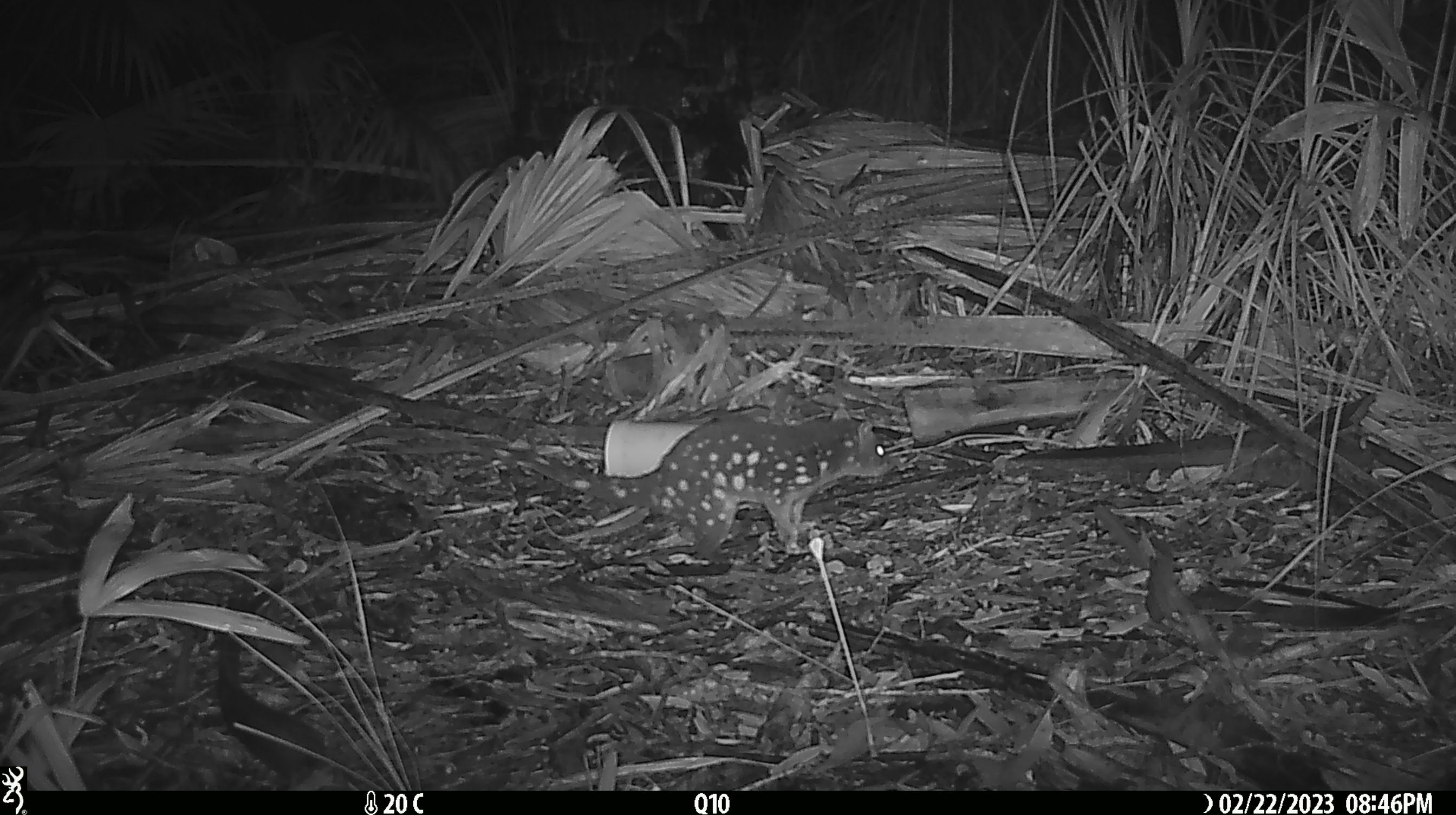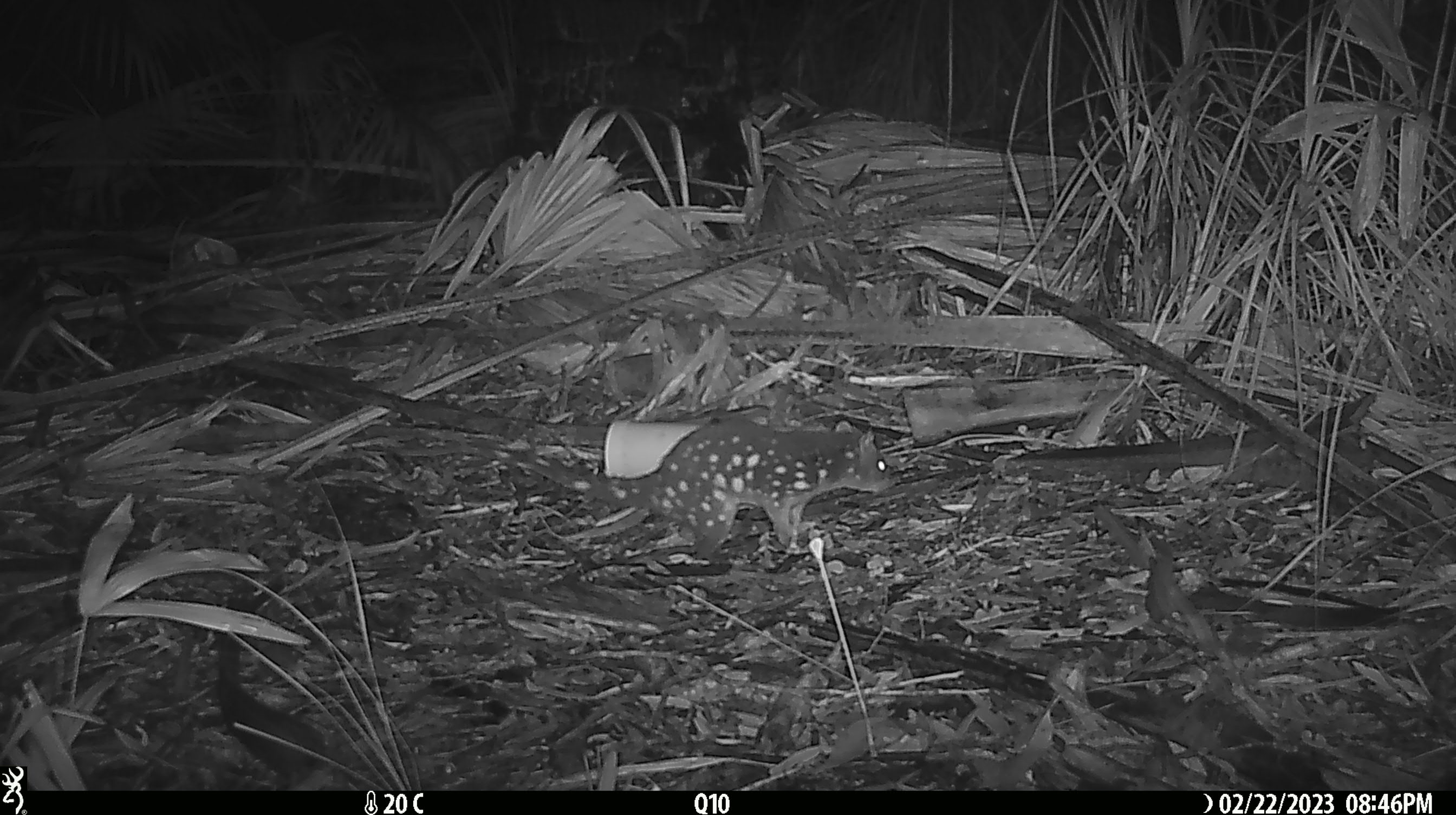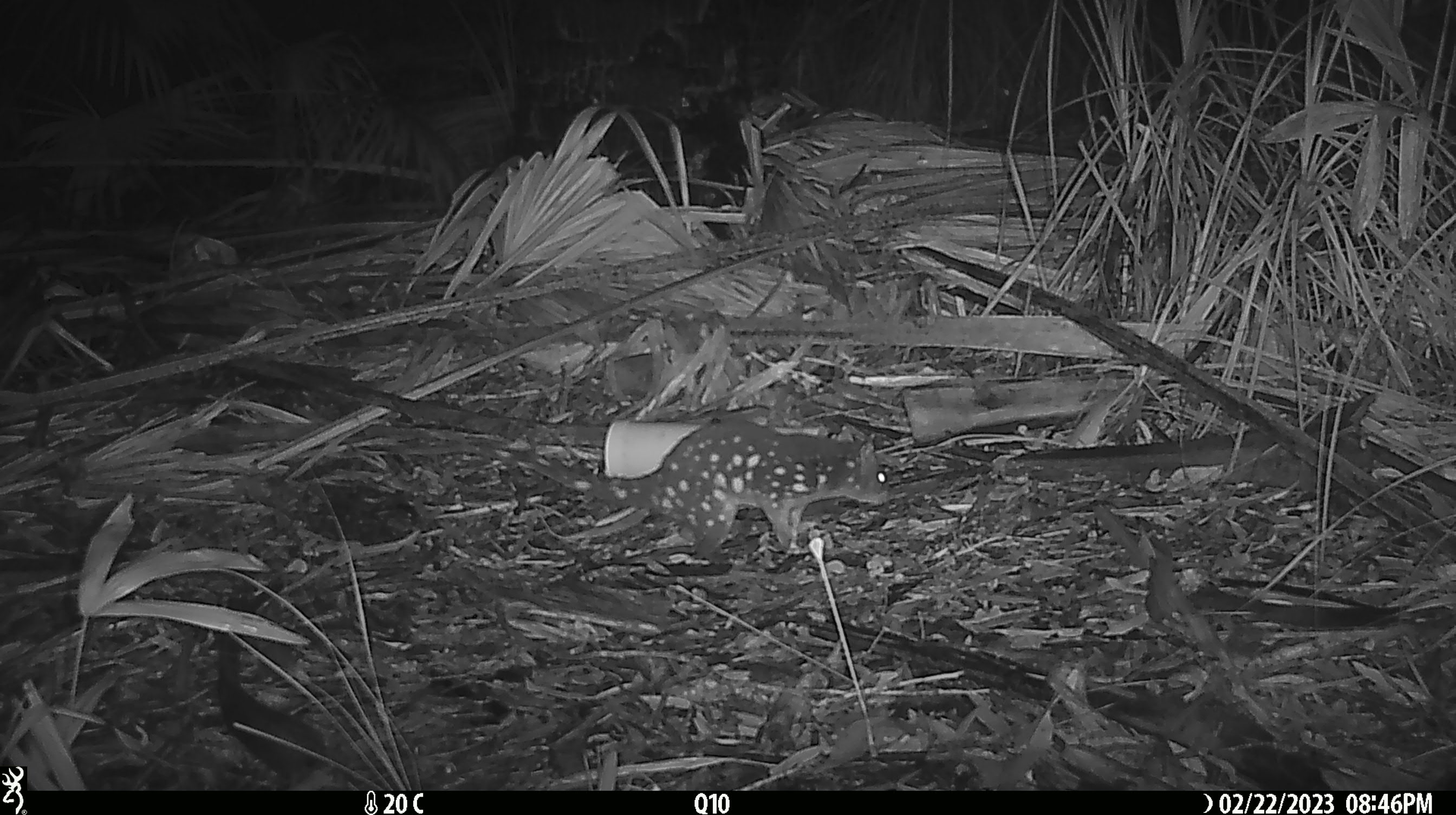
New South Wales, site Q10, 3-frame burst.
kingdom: Animalia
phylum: Chordata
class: Mammalia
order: Dasyuromorphia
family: Dasyuridae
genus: Dasyurus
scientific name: Dasyurus maculatus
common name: spotted-tailed quoll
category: quoll